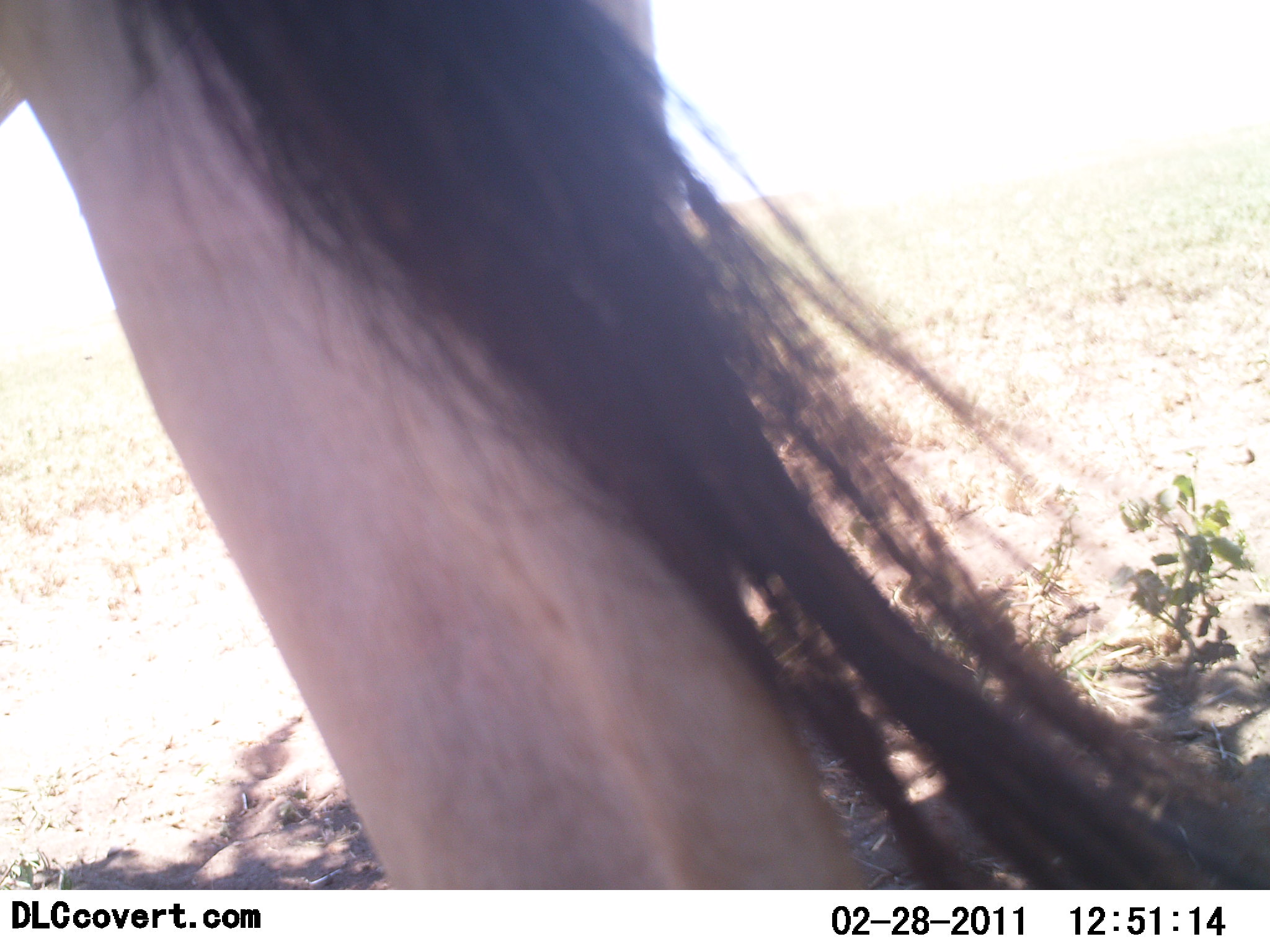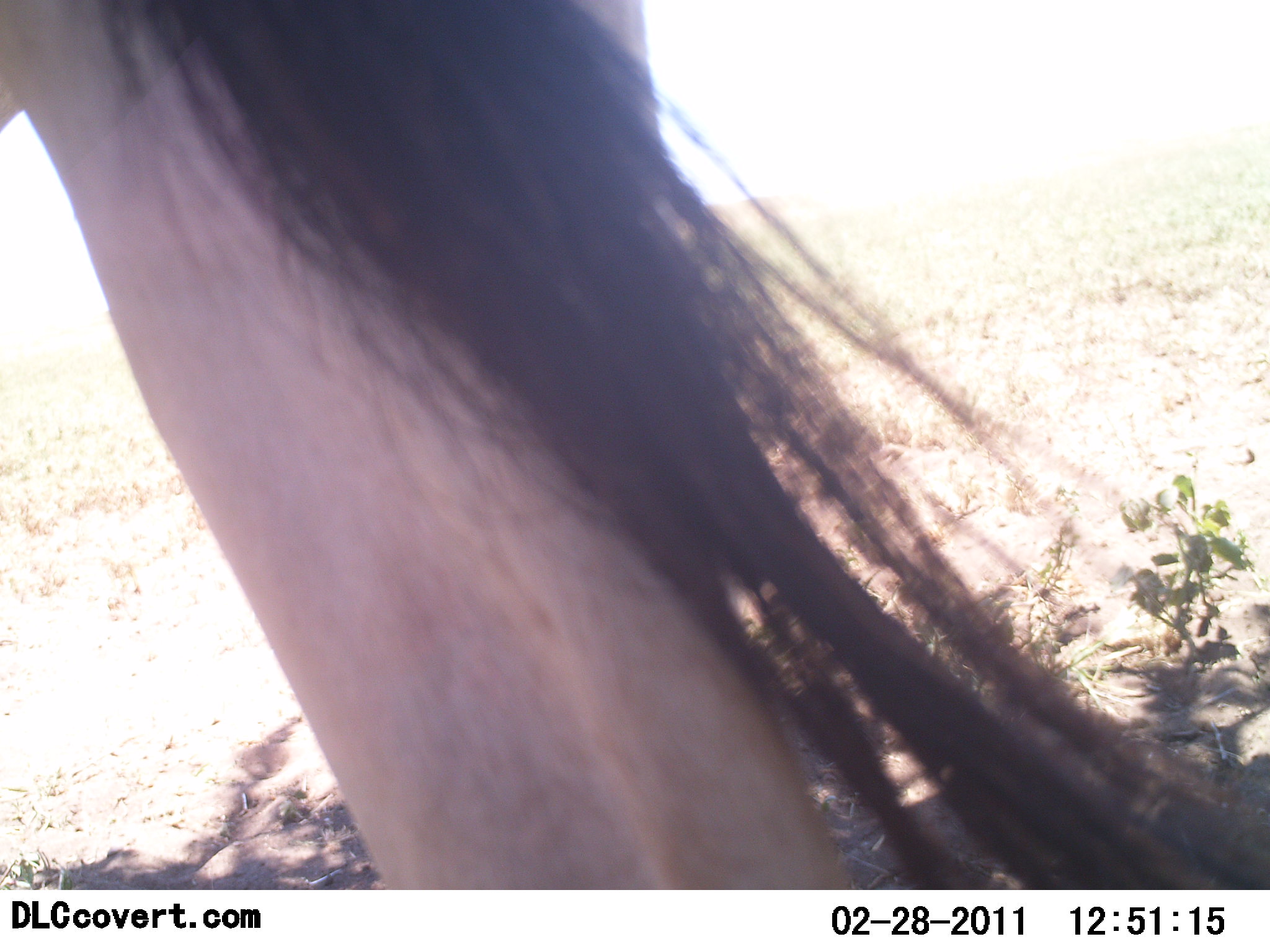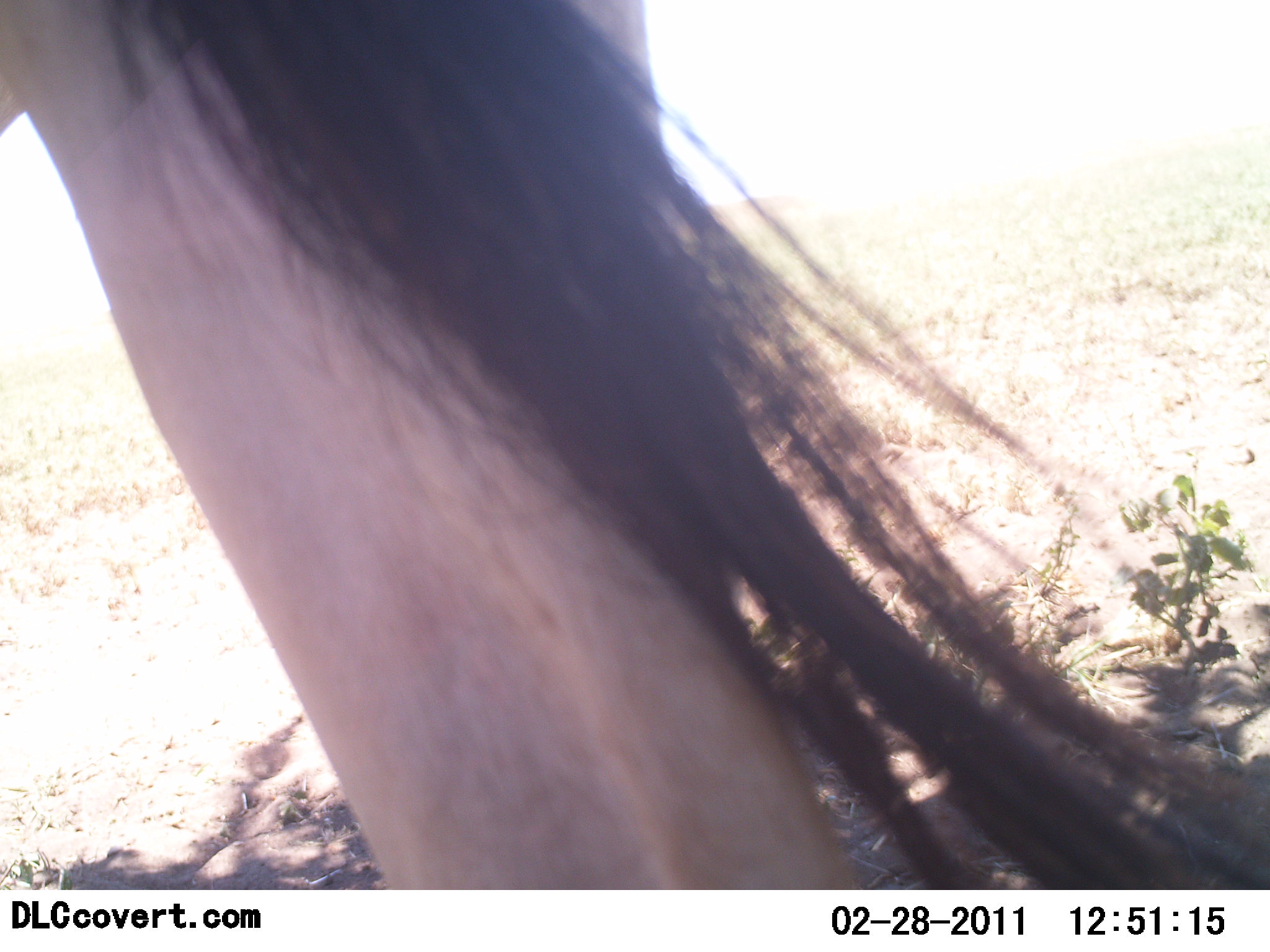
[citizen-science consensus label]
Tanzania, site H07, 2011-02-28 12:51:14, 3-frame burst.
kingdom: Animalia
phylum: Chordata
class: Mammalia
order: Artiodactyla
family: Bovidae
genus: Alcelaphus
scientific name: Alcelaphus buselaphus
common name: hartebeest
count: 1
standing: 60%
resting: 0%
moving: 20%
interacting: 20%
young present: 0%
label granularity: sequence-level